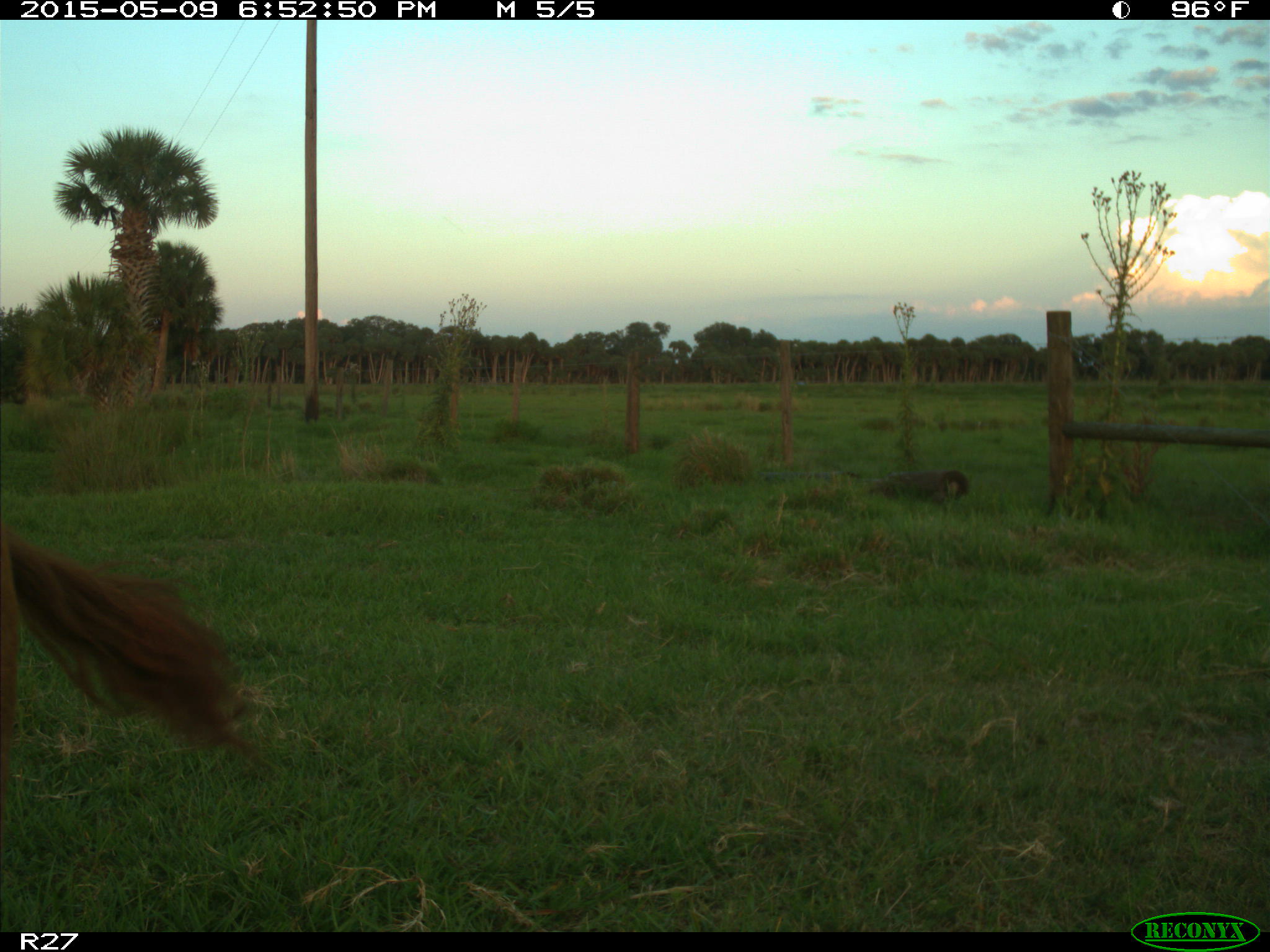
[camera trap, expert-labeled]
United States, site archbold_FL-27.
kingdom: Animalia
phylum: Chordata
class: Mammalia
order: Artiodactyla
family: Bovidae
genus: Bos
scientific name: Bos taurus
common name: domestic cow